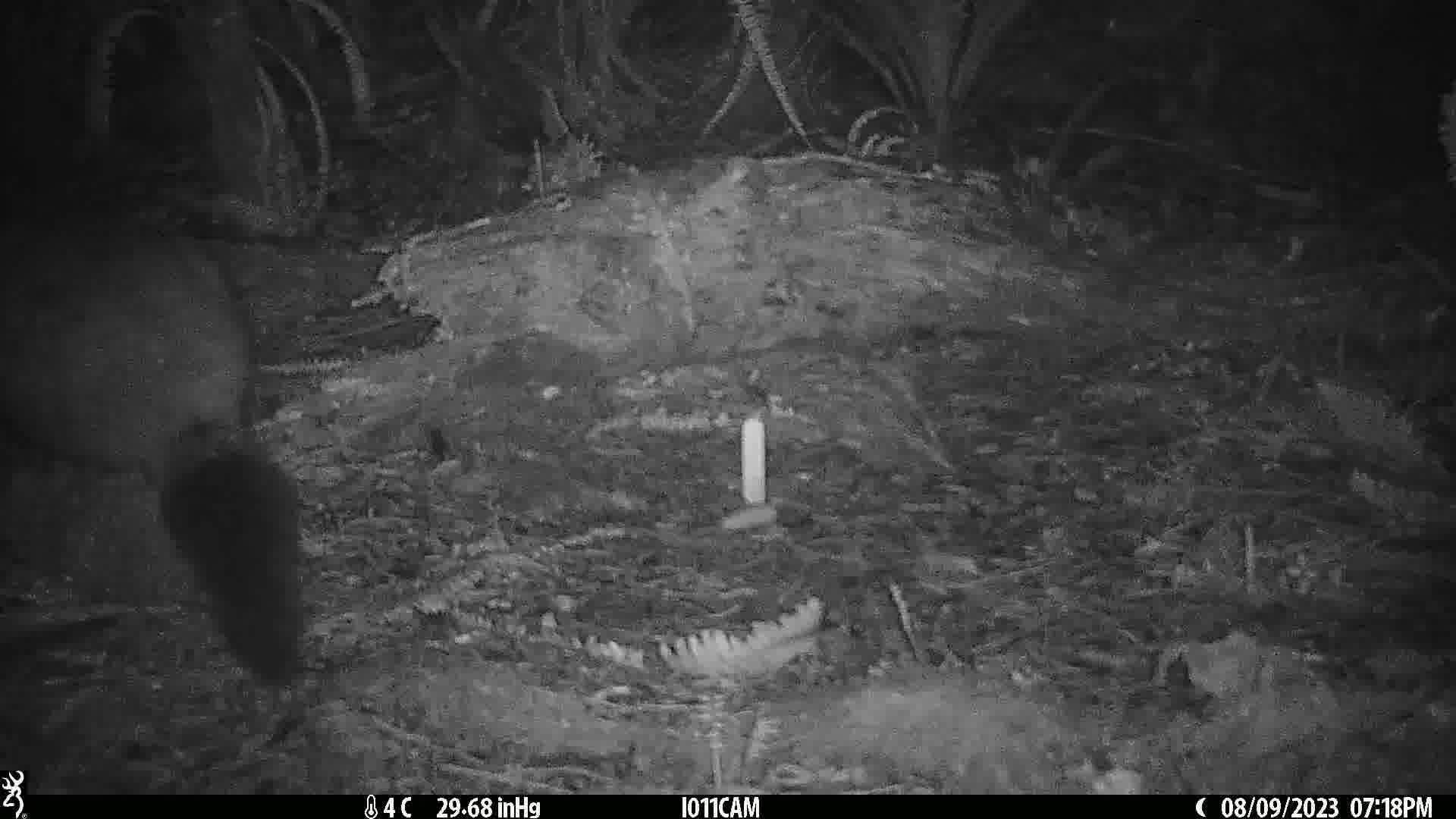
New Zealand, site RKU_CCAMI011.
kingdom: Animalia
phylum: Chordata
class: Mammalia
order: Diprotodontia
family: Phalangeridae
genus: Trichosurus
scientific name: Trichosurus vulpecula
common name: common brushtail possum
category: possum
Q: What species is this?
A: Possum (common brushtail possum) (Trichosurus vulpecula).